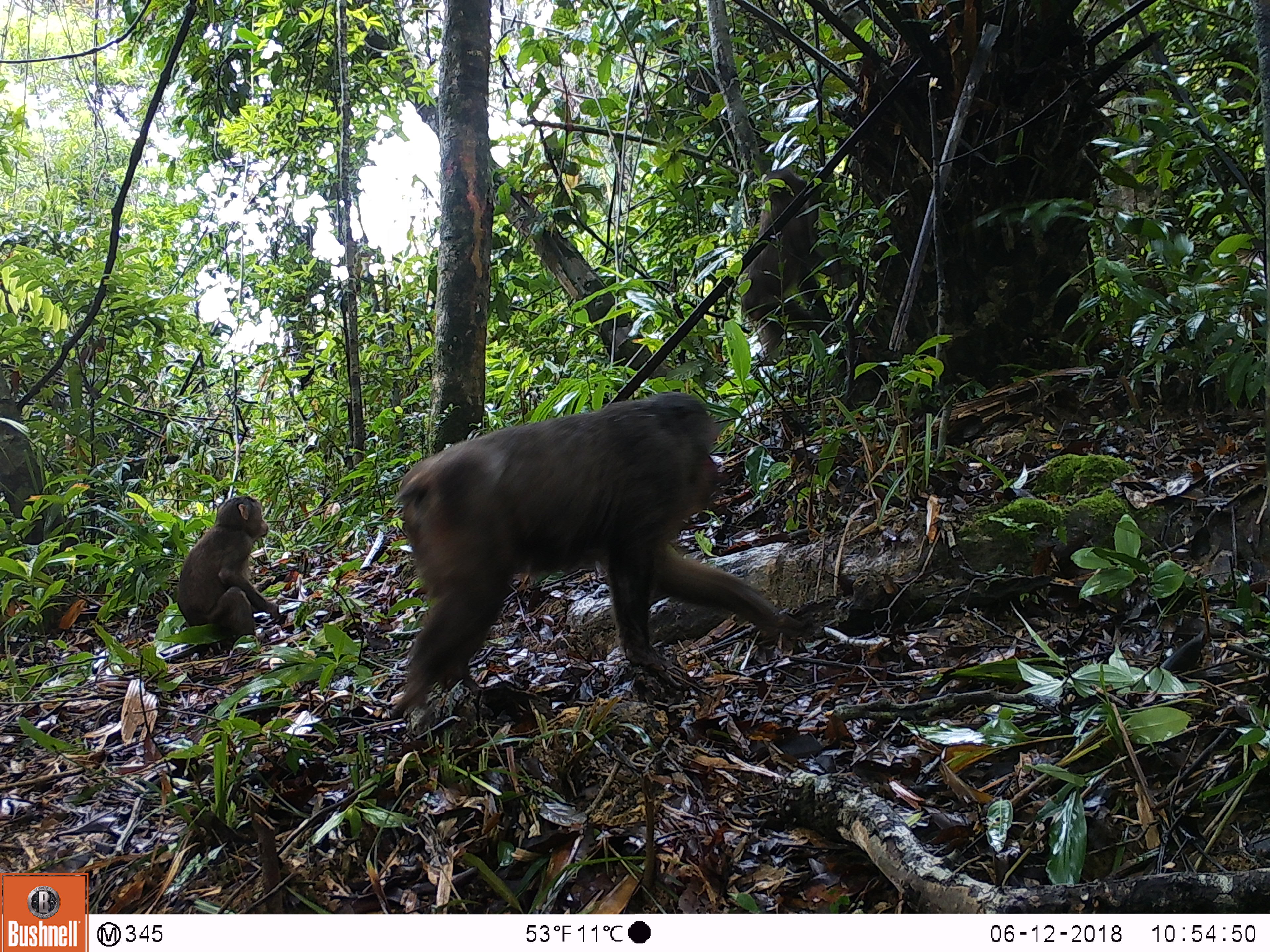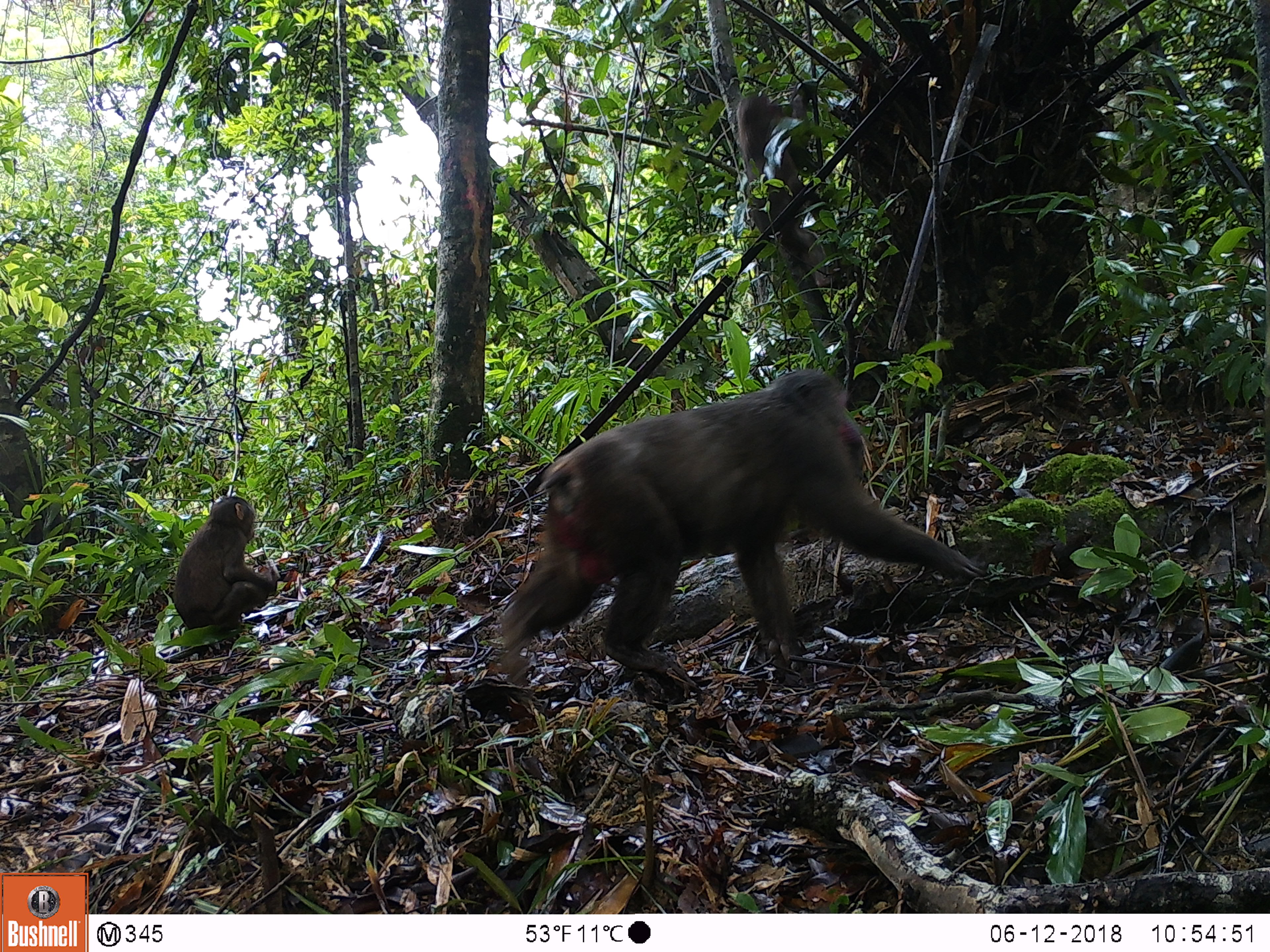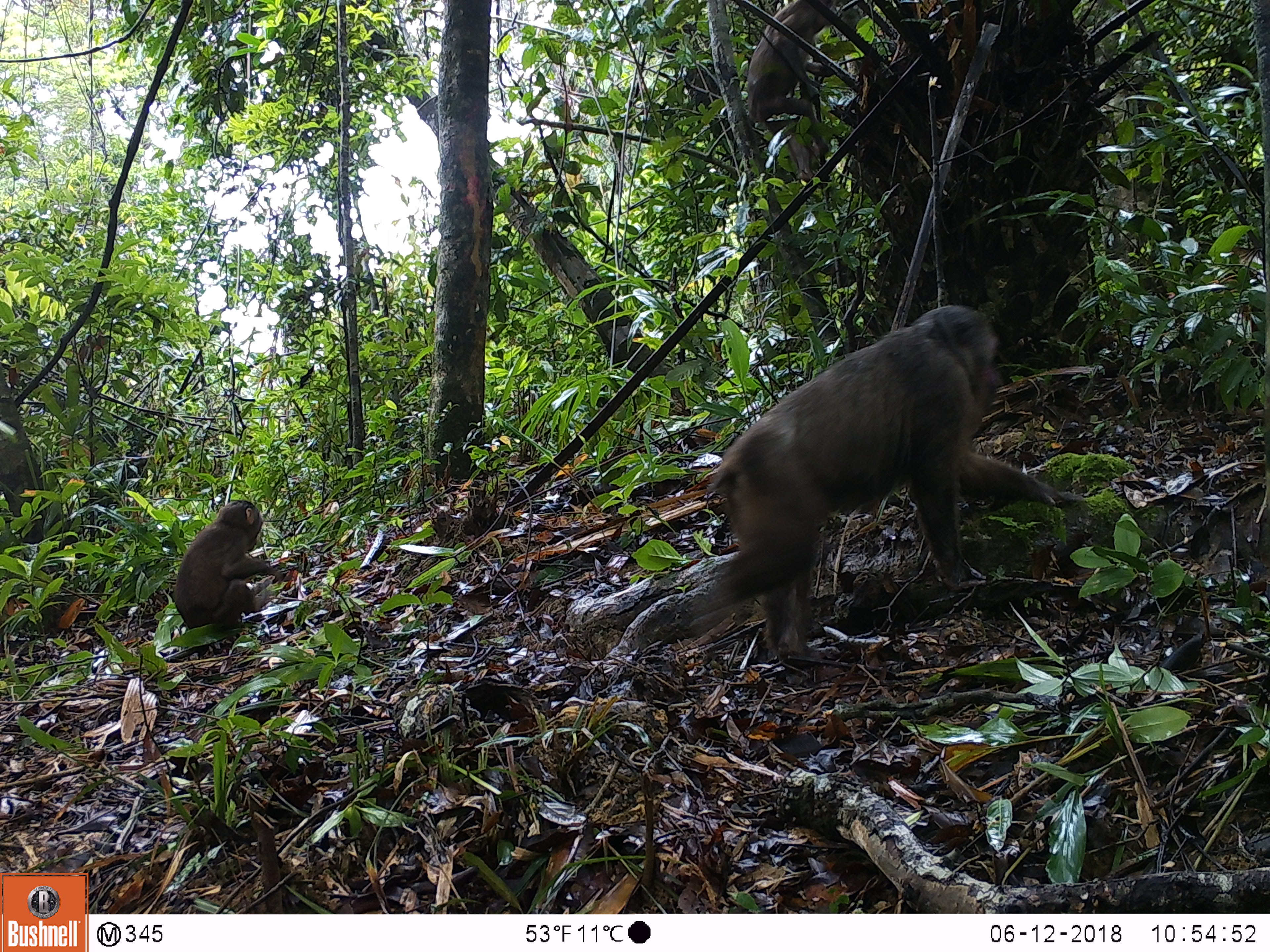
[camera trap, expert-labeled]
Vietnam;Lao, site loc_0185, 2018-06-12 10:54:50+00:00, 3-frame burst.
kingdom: Animalia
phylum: Chordata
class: Mammalia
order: Primates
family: Cercopithecidae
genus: Macaca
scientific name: Macaca arctoides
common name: stump-tailed macaque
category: stump tailed macaque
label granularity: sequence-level